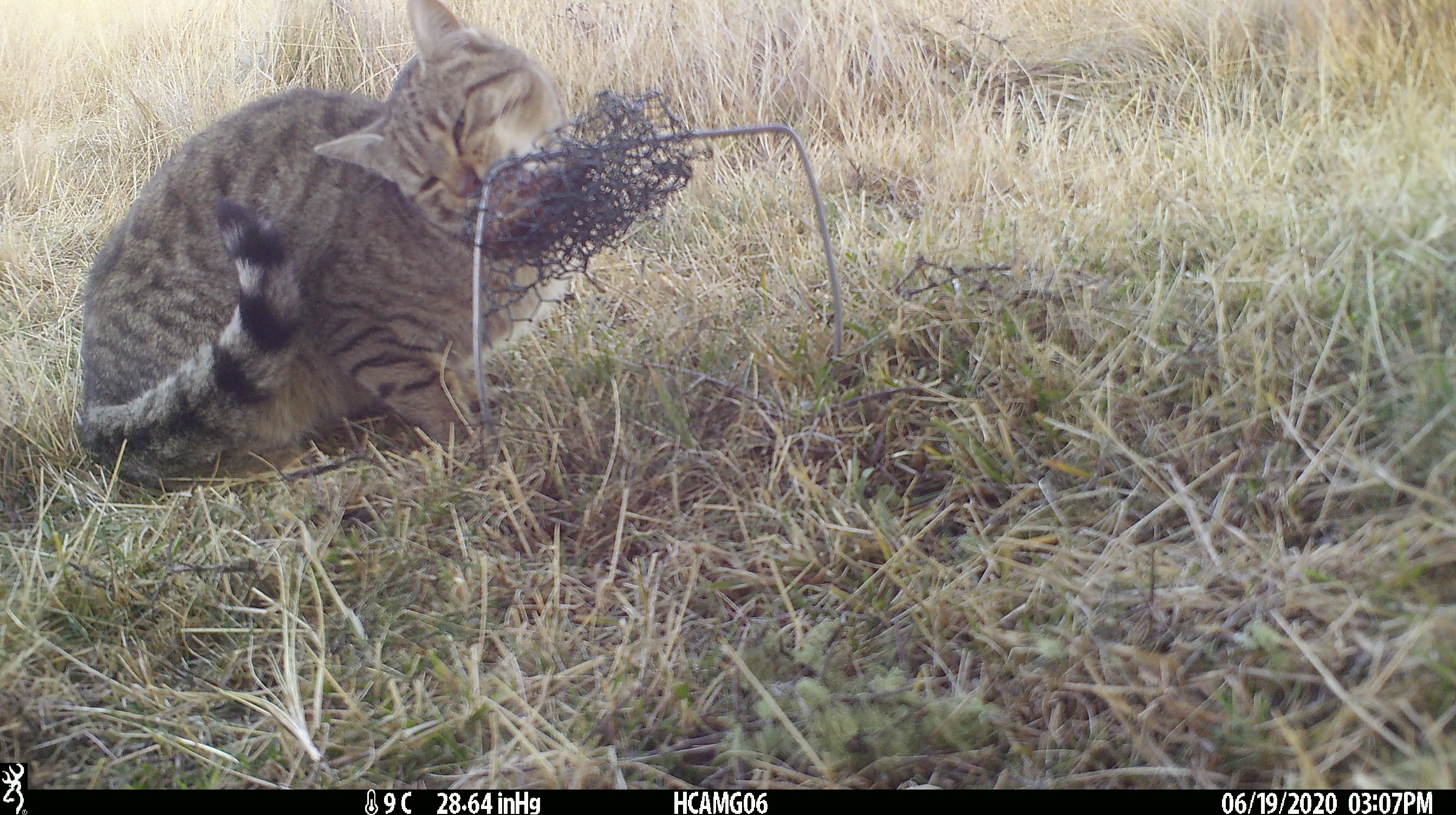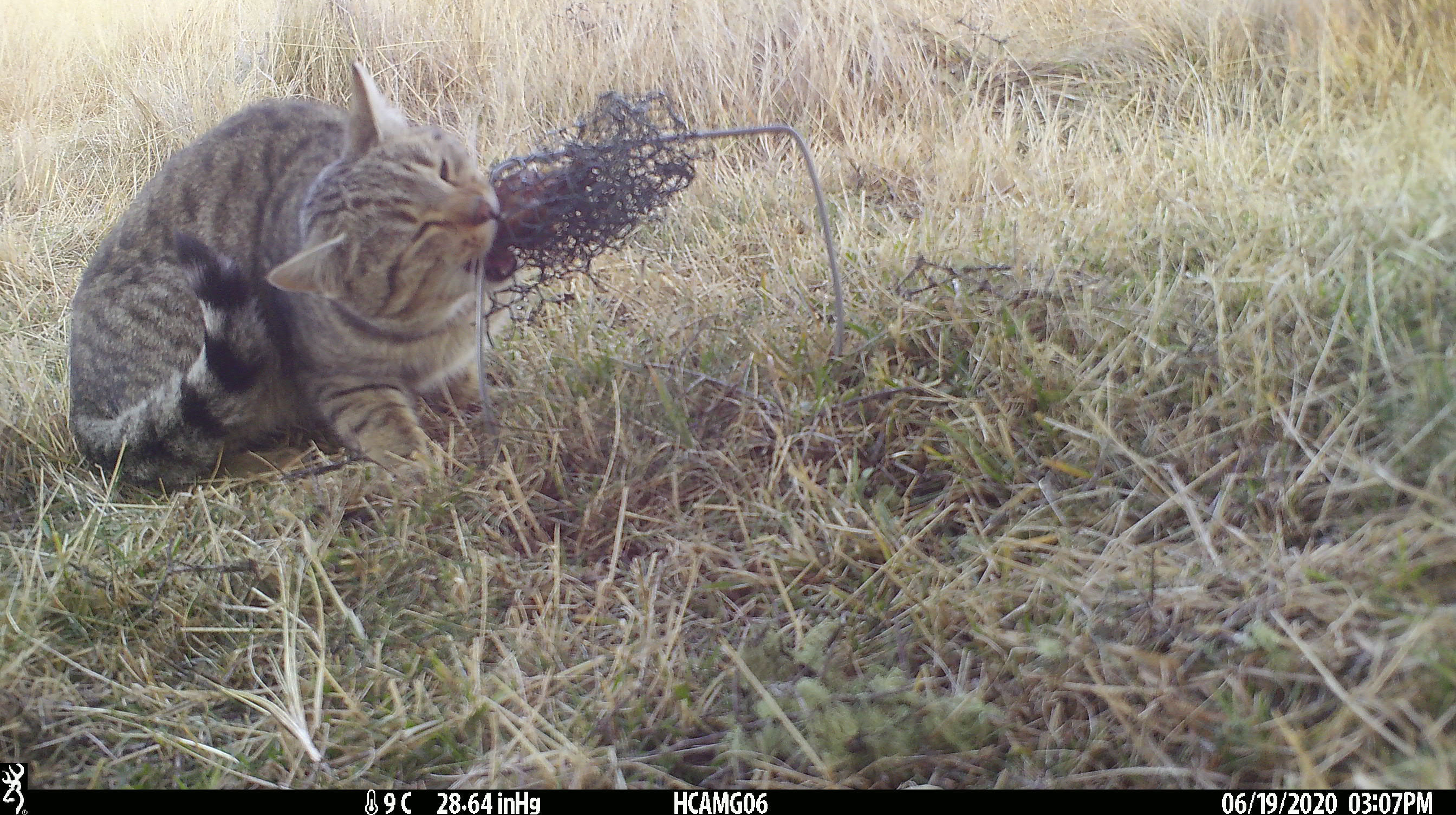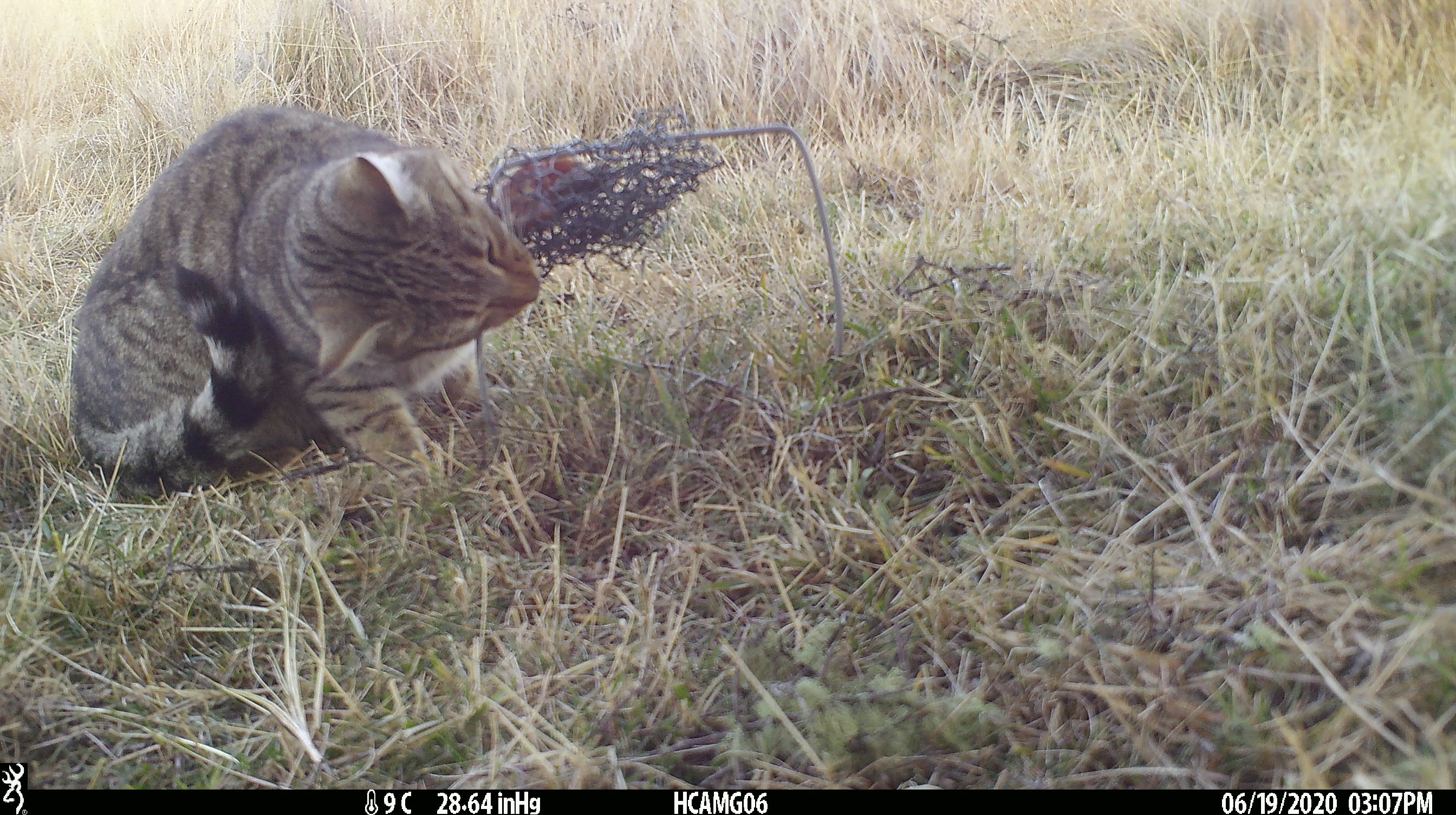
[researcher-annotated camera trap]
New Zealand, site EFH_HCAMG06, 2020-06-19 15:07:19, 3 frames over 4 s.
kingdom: Animalia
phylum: Chordata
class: Mammalia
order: Carnivora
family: Felidae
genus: Felis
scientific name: Felis catus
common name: domestic cat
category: cat